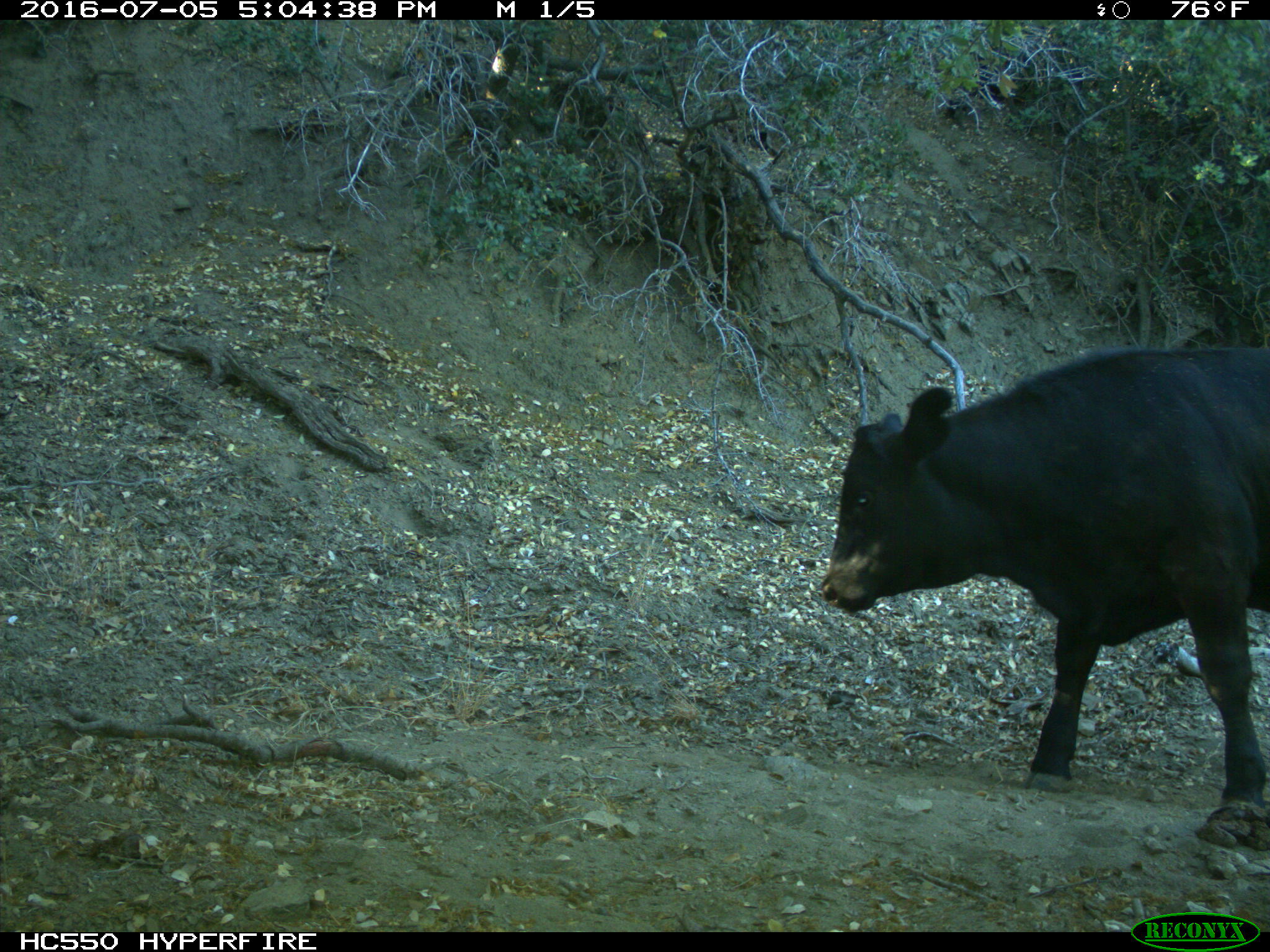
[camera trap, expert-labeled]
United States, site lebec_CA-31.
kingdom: Animalia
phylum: Chordata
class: Mammalia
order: Artiodactyla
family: Bovidae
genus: Bos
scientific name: Bos taurus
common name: domestic cow